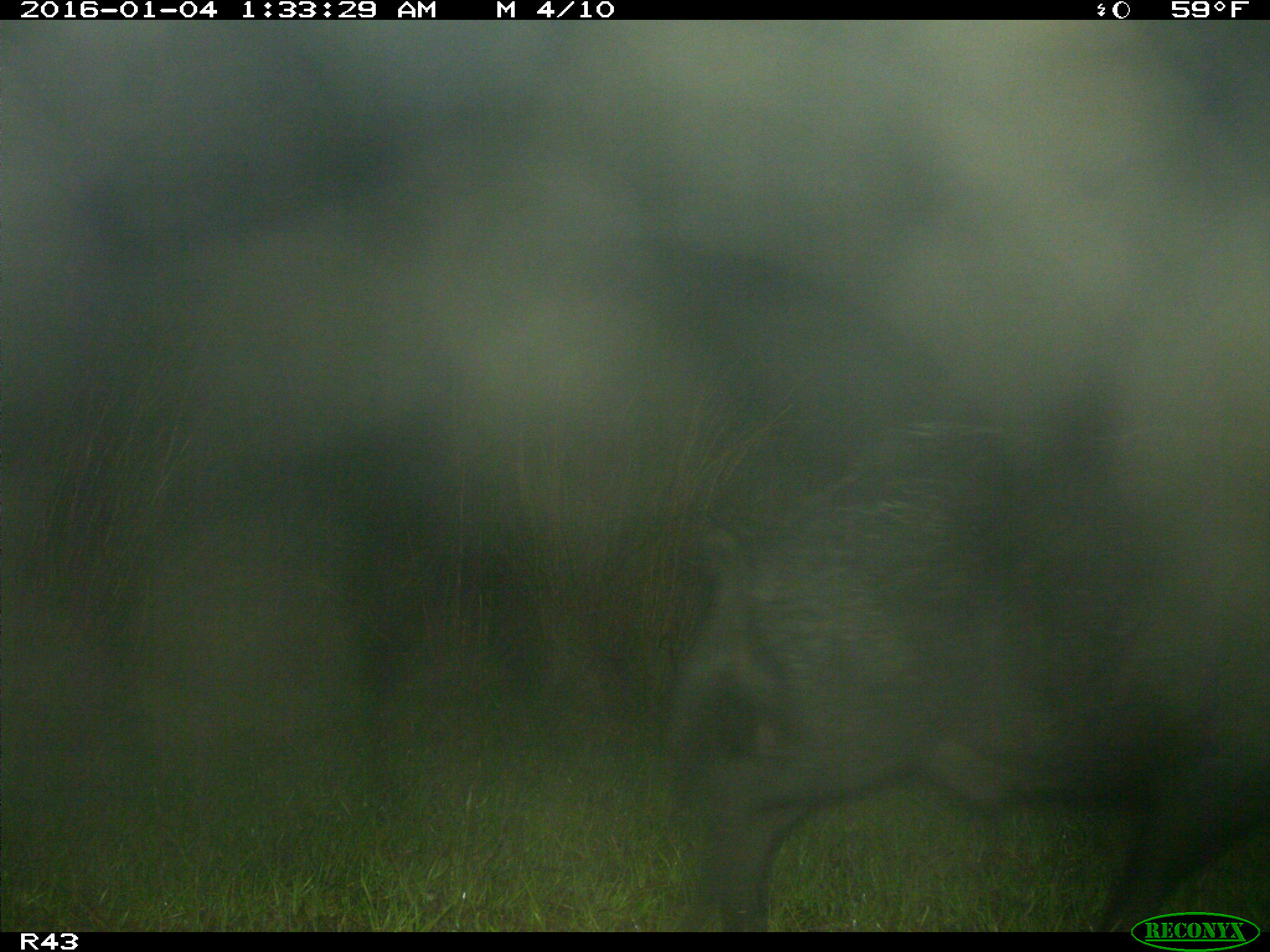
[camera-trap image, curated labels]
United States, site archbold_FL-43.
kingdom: Animalia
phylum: Chordata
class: Mammalia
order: Artiodactyla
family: Suidae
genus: Sus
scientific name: Sus scrofa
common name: wild boar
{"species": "Sus scrofa (wild boar)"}